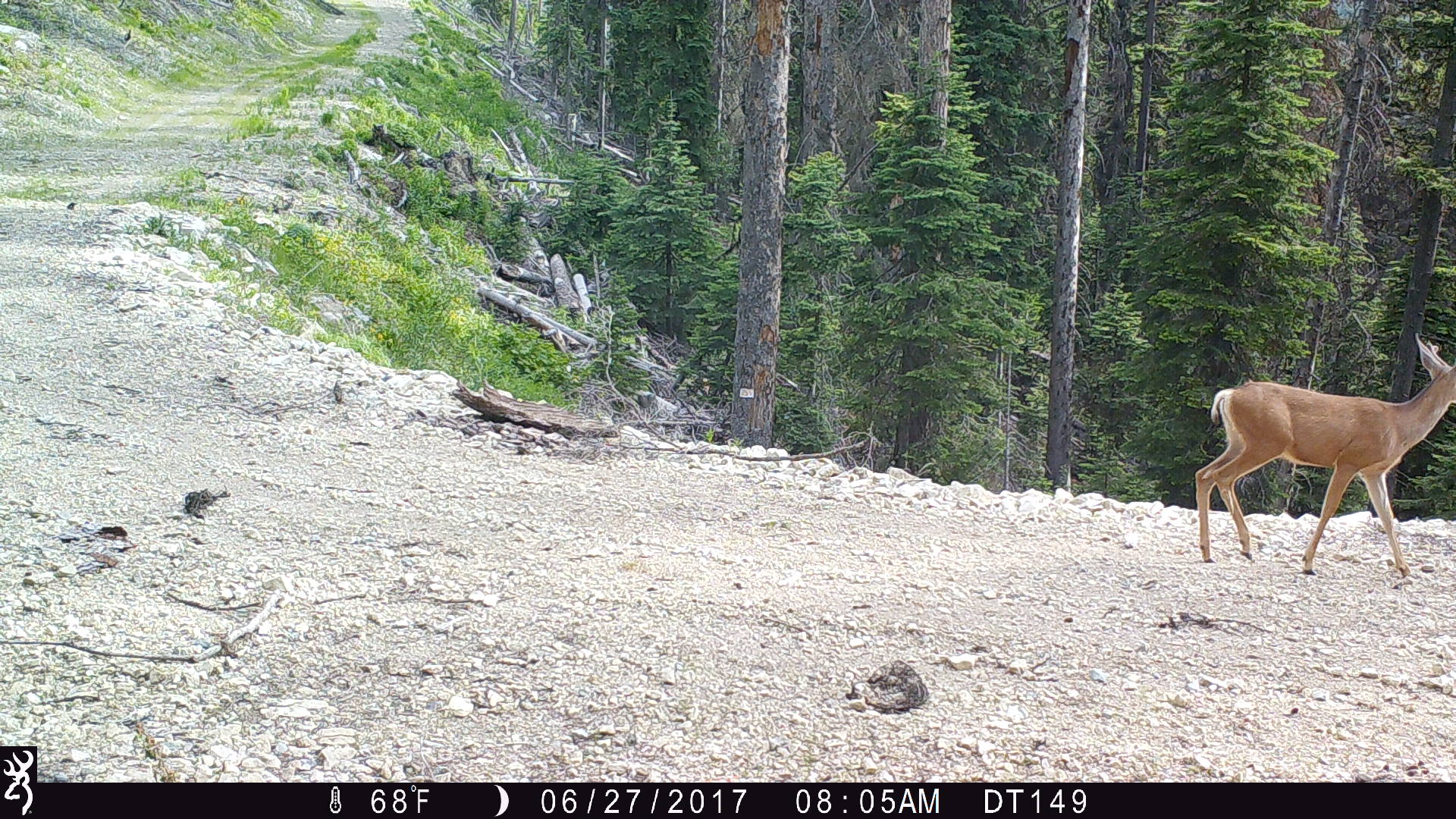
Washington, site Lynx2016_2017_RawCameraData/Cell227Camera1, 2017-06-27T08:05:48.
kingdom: Animalia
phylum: Chordata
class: Mammalia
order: Artiodactyla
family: Cervidae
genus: Odocoileus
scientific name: Odocoileus hemionus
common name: mule deer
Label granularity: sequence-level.